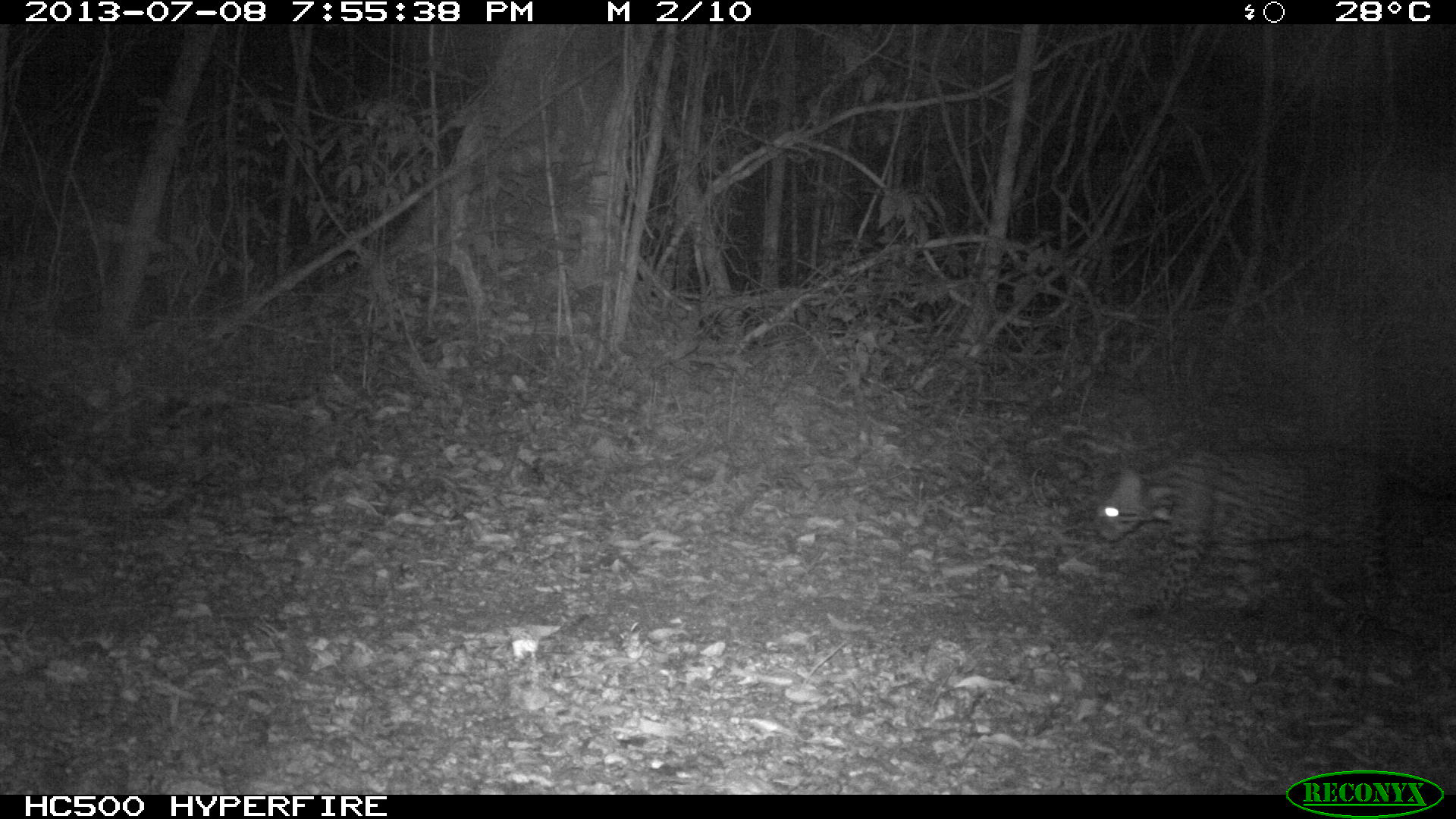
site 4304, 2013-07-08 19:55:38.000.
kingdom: Animalia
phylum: Chordata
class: Mammalia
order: Carnivora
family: Felidae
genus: Leopardus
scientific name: Leopardus pardalis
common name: ocelot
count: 1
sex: male